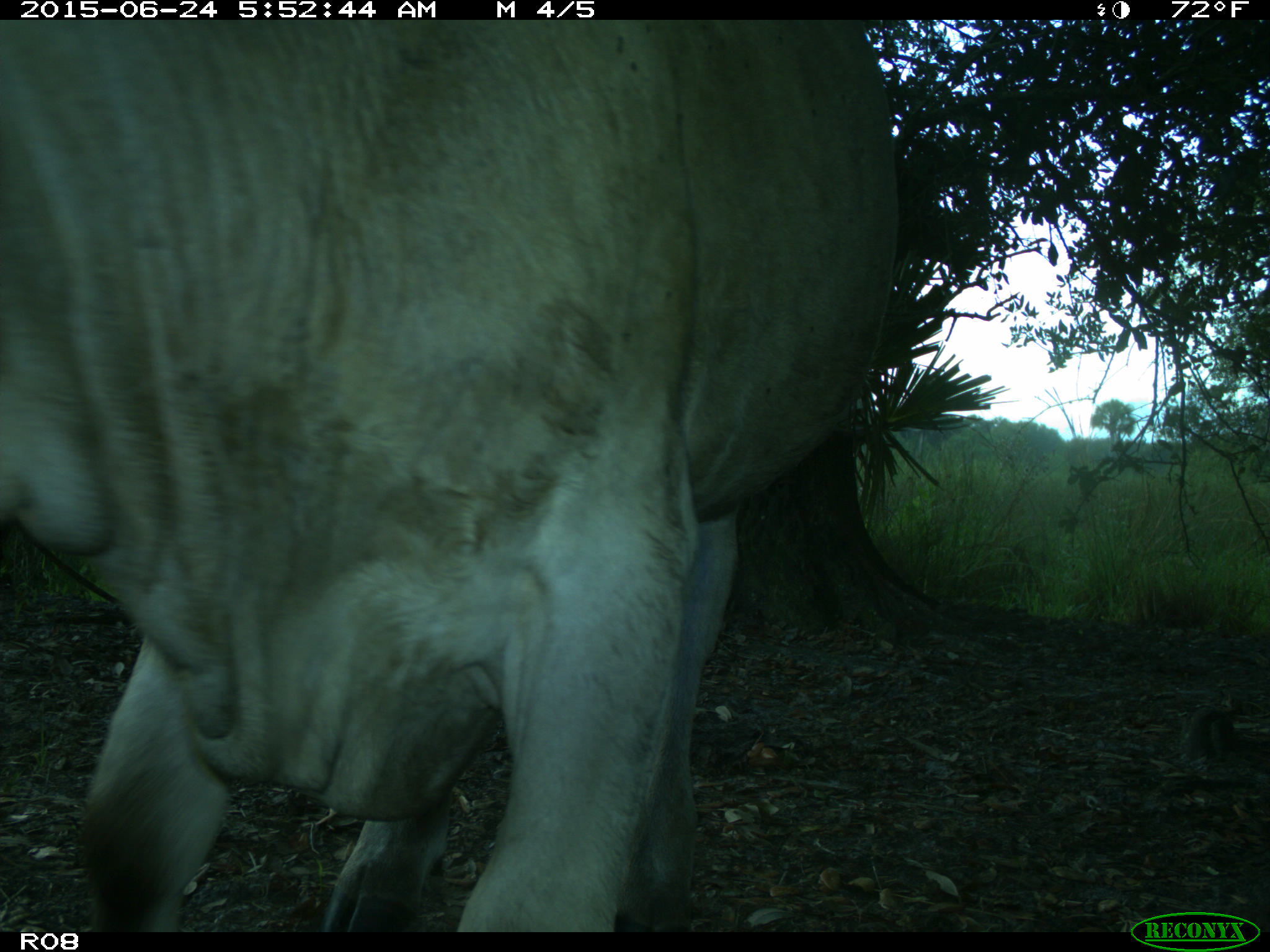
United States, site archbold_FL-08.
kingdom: Animalia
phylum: Chordata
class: Mammalia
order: Artiodactyla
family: Bovidae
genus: Bos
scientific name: Bos taurus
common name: domestic cow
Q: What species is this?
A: Bos taurus (domestic cow).